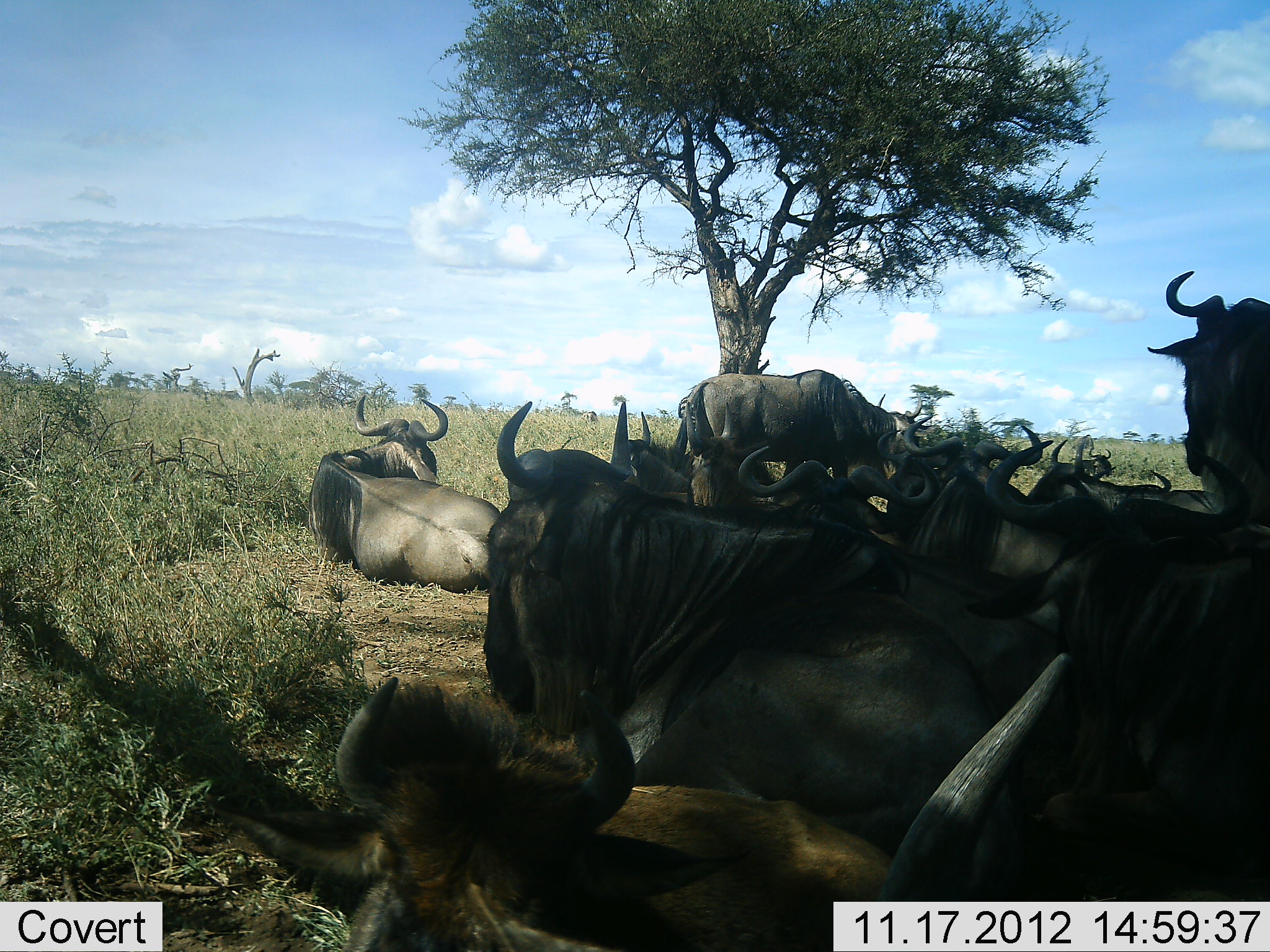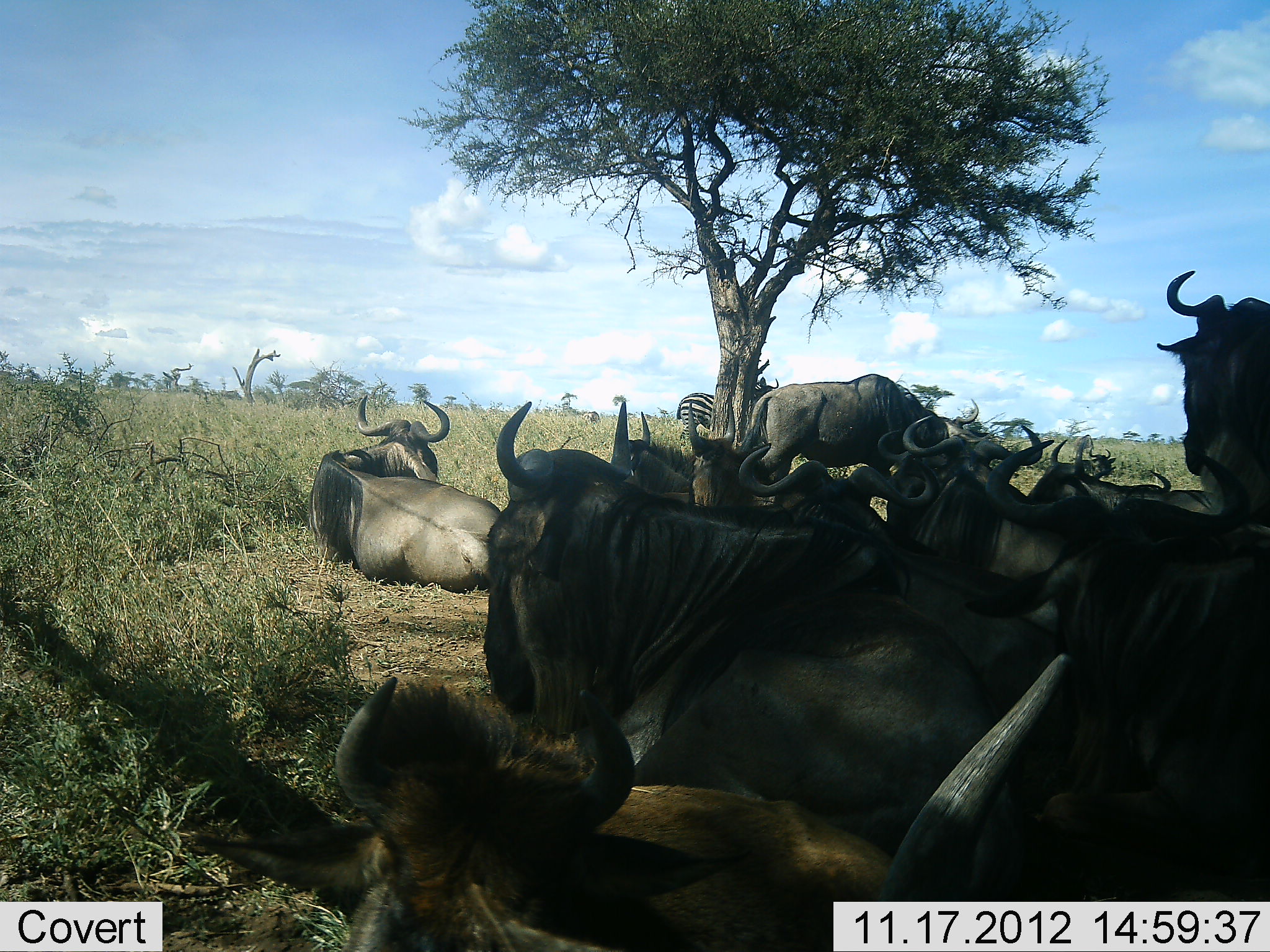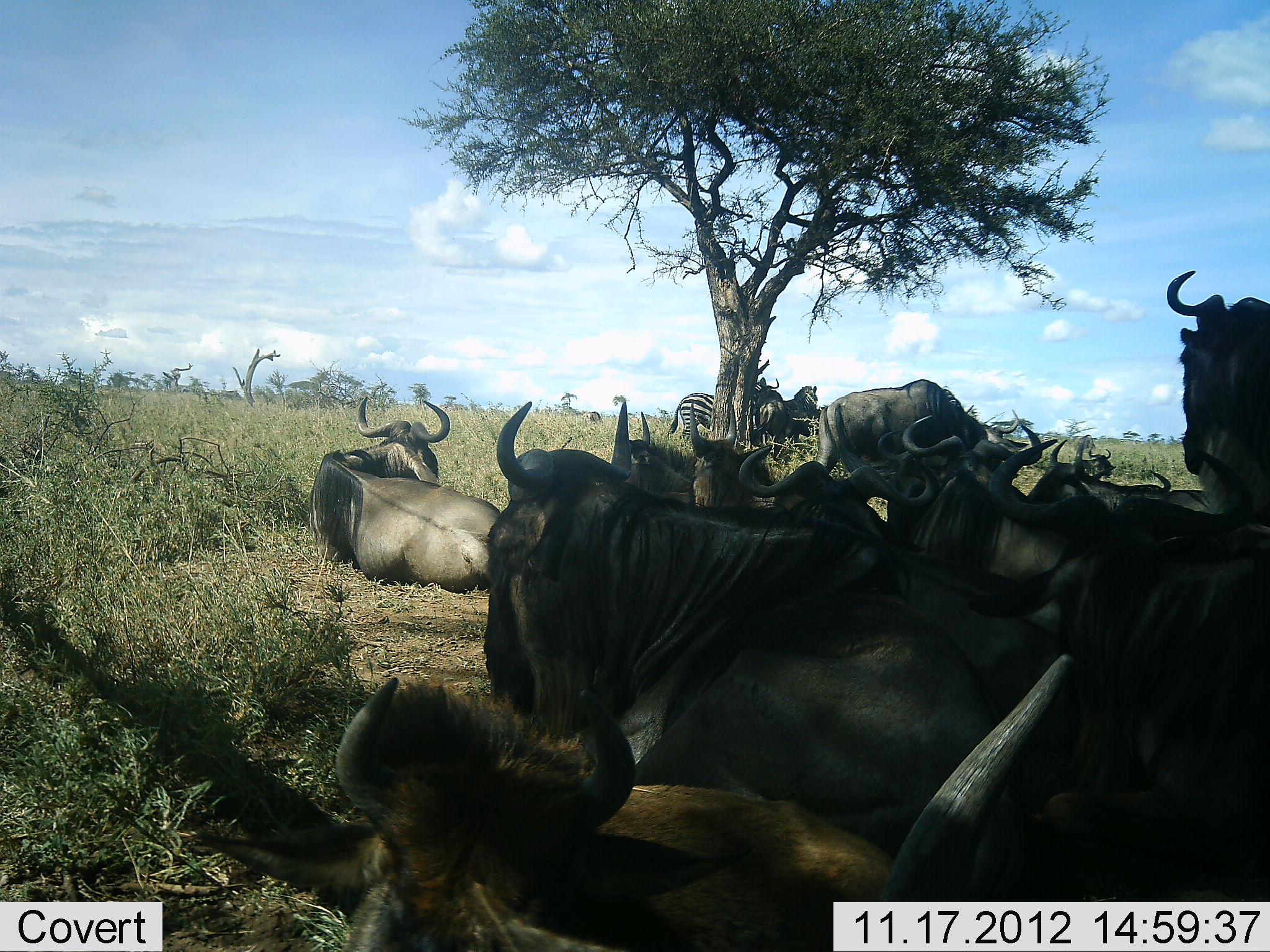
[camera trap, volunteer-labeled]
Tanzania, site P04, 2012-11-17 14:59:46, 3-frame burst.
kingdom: Animalia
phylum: Chordata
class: Mammalia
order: Artiodactyla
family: Bovidae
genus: Connochaetes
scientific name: Connochaetes taurinus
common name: blue wildebeest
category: wildebeest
Wildebeest (blue wildebeest) (Connochaetes taurinus), count 10. Behavior (volunteer vote fractions): standing 27%, resting 100%, moving 0%, interacting 0%. Young present (vote fraction): 9%. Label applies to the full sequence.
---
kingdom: Animalia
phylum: Chordata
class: Mammalia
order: Perissodactyla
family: Equidae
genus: Equus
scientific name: Equus quagga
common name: plains zebra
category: zebra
Zebra (plains zebra) (Equus quagga), count 2. Behavior (volunteer vote fractions): standing 100%, resting 0%, moving 0%, interacting 0%. Young present (vote fraction): 0%. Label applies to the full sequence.